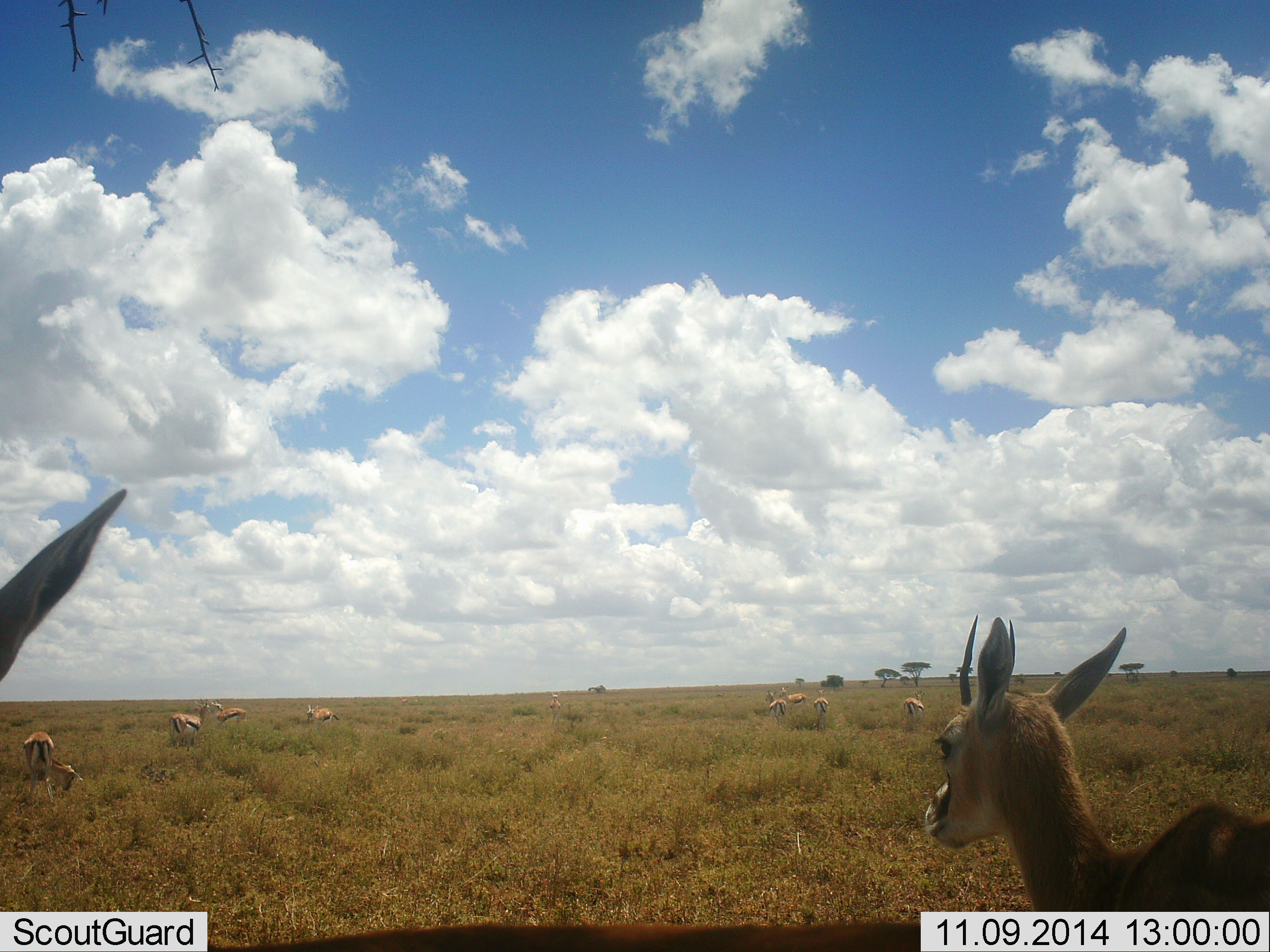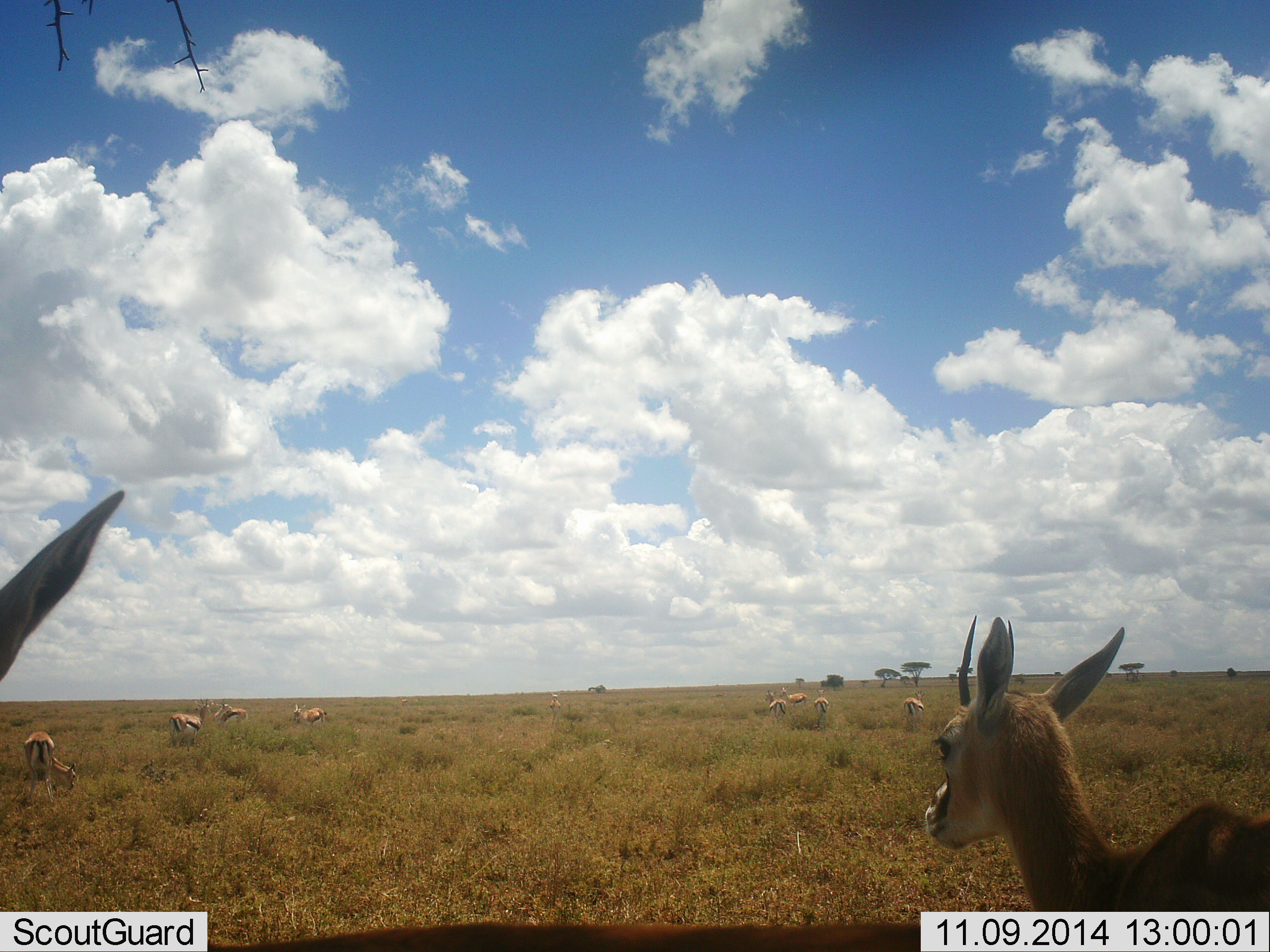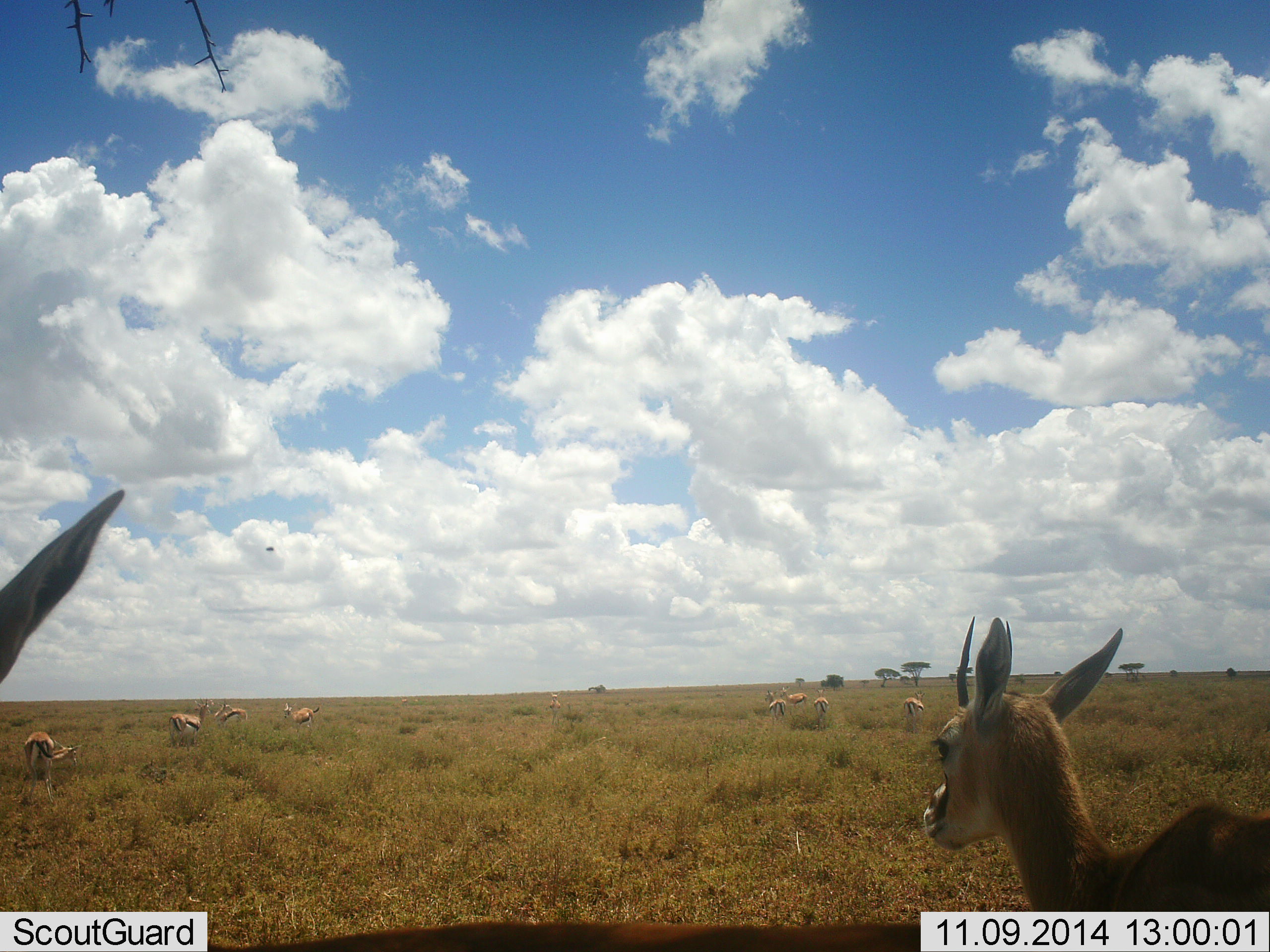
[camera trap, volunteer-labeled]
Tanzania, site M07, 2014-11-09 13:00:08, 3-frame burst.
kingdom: Animalia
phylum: Chordata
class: Mammalia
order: Artiodactyla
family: Bovidae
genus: Eudorcas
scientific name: Eudorcas thomsonii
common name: thomson's gazelle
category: gazellethomsons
Gazellethomsons (thomson's gazelle) (Eudorcas thomsonii), count 11-50. Behavior (volunteer vote fractions): standing 90%, resting 0%, moving 20%, interacting 0%. Young present (vote fraction): 10%. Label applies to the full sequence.